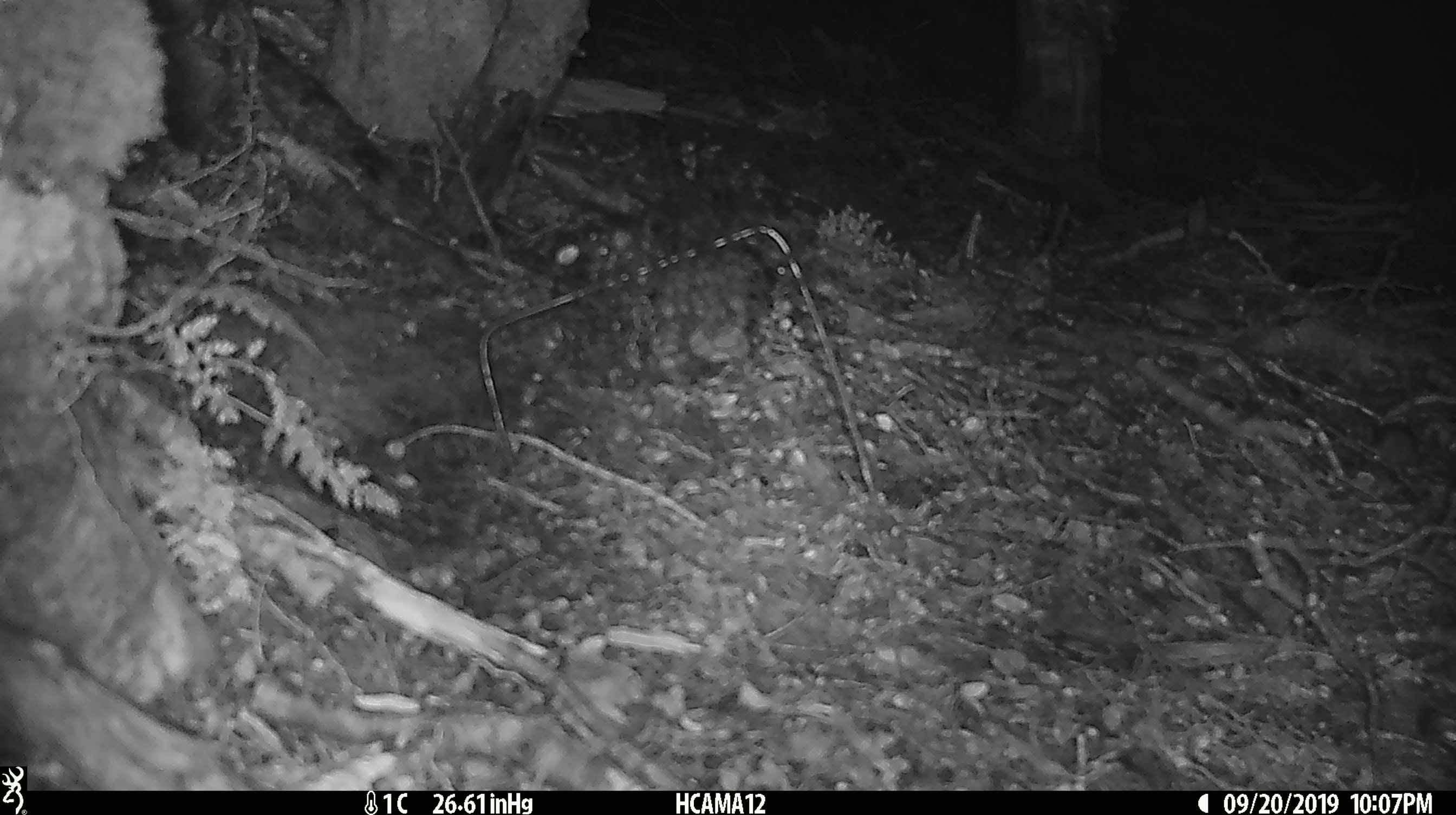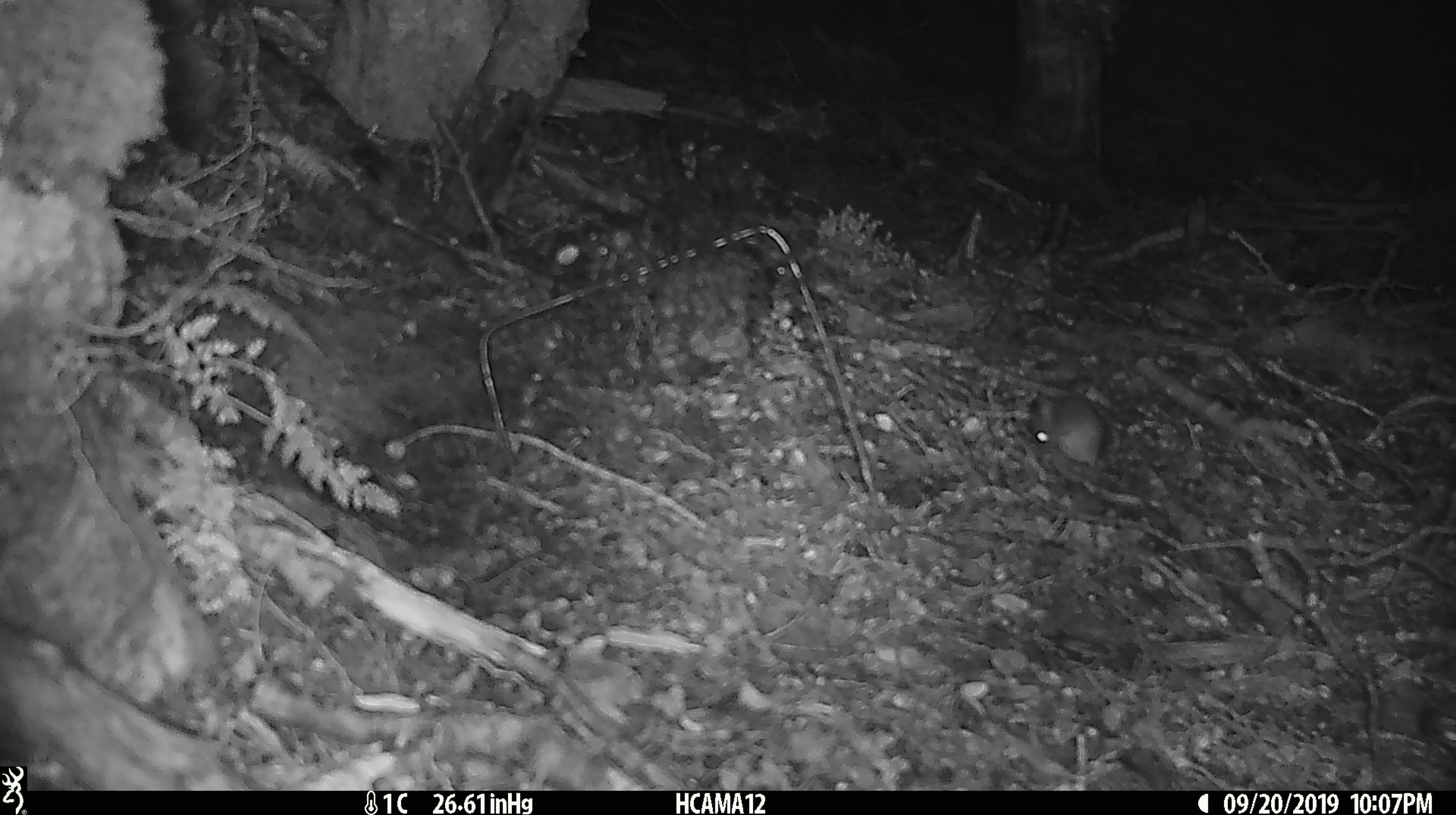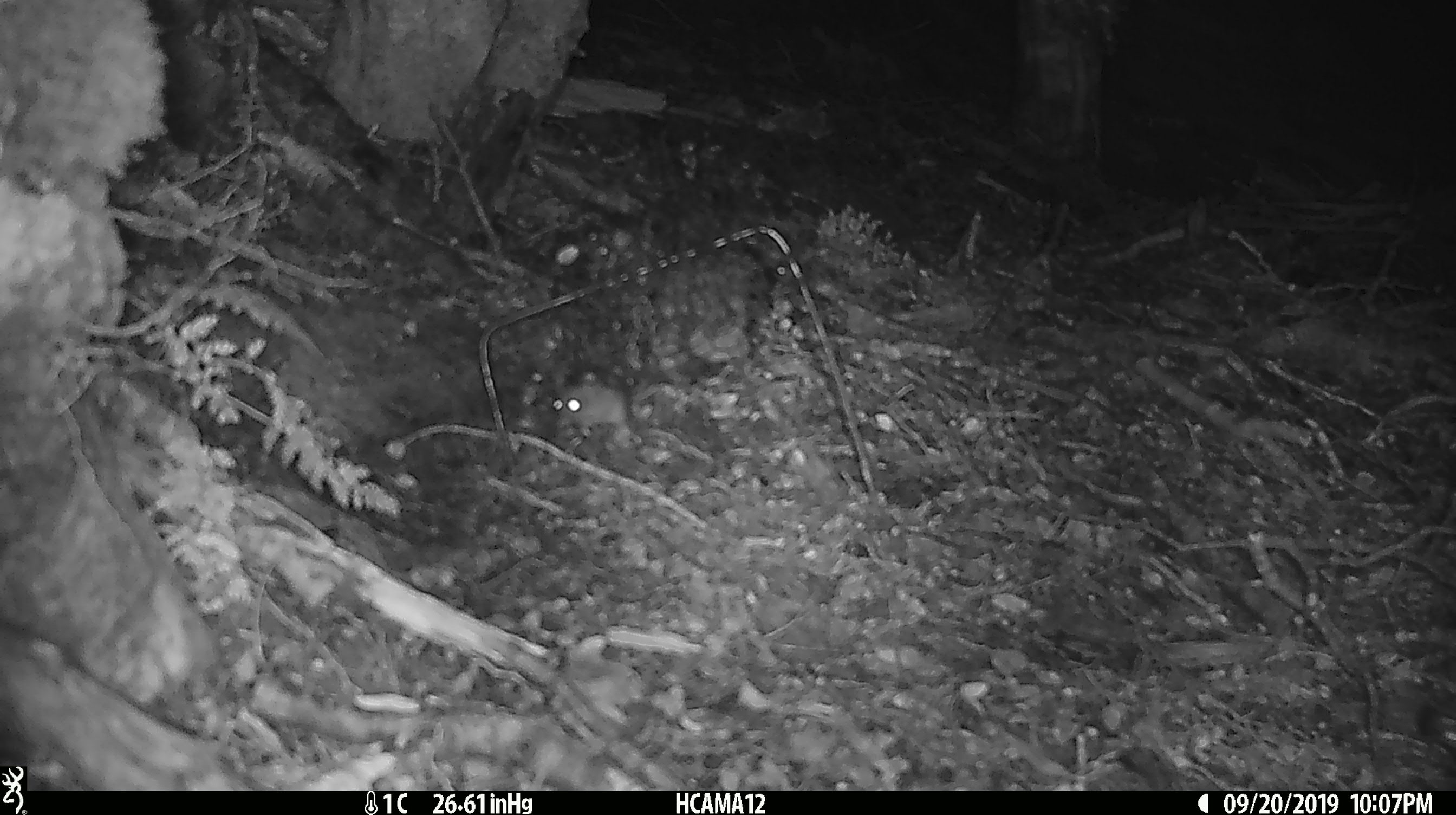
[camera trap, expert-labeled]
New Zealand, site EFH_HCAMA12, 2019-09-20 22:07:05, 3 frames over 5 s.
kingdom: Animalia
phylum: Chordata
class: Mammalia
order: Rodentia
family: Muridae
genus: Mus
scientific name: Mus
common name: mouse